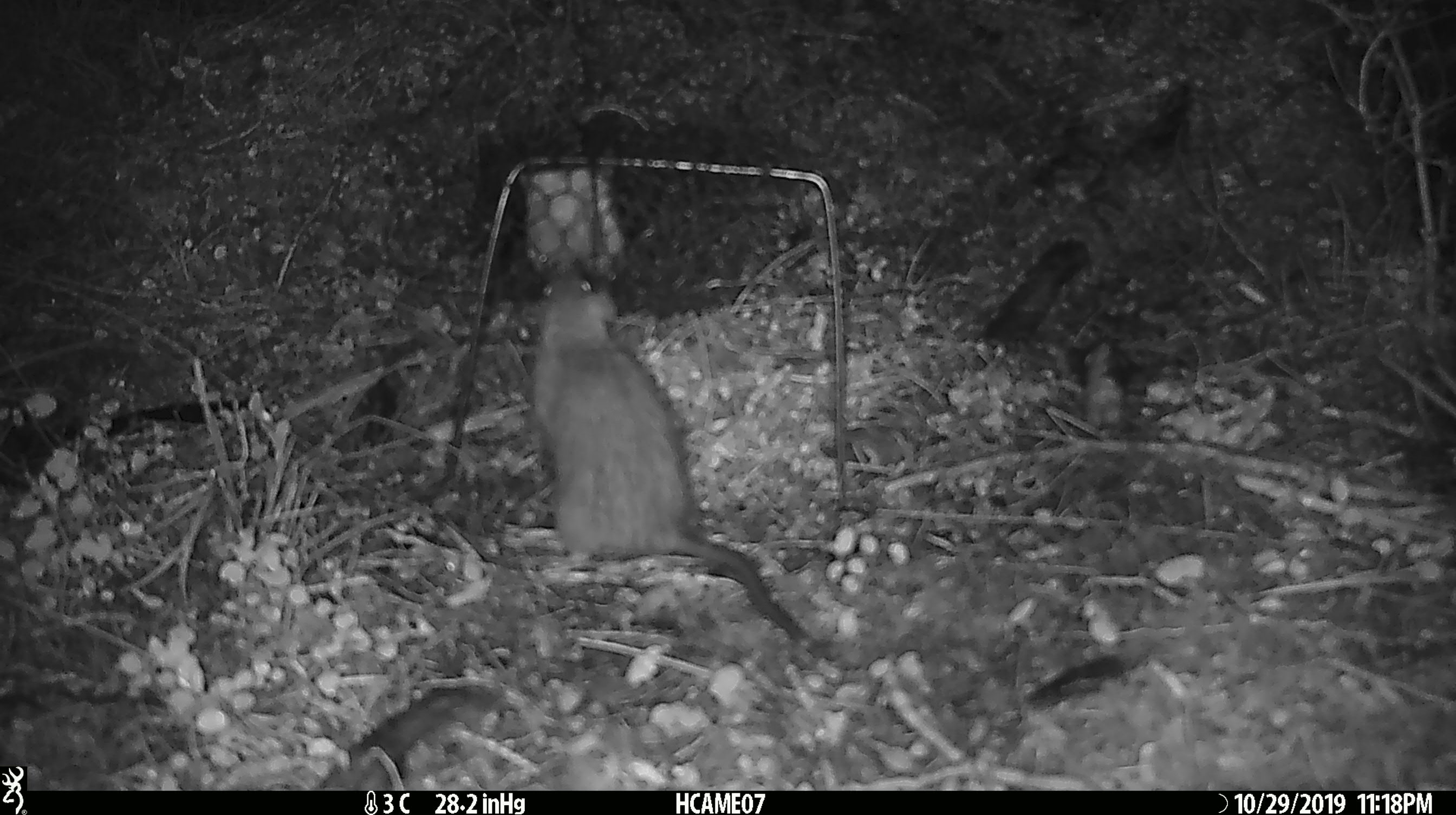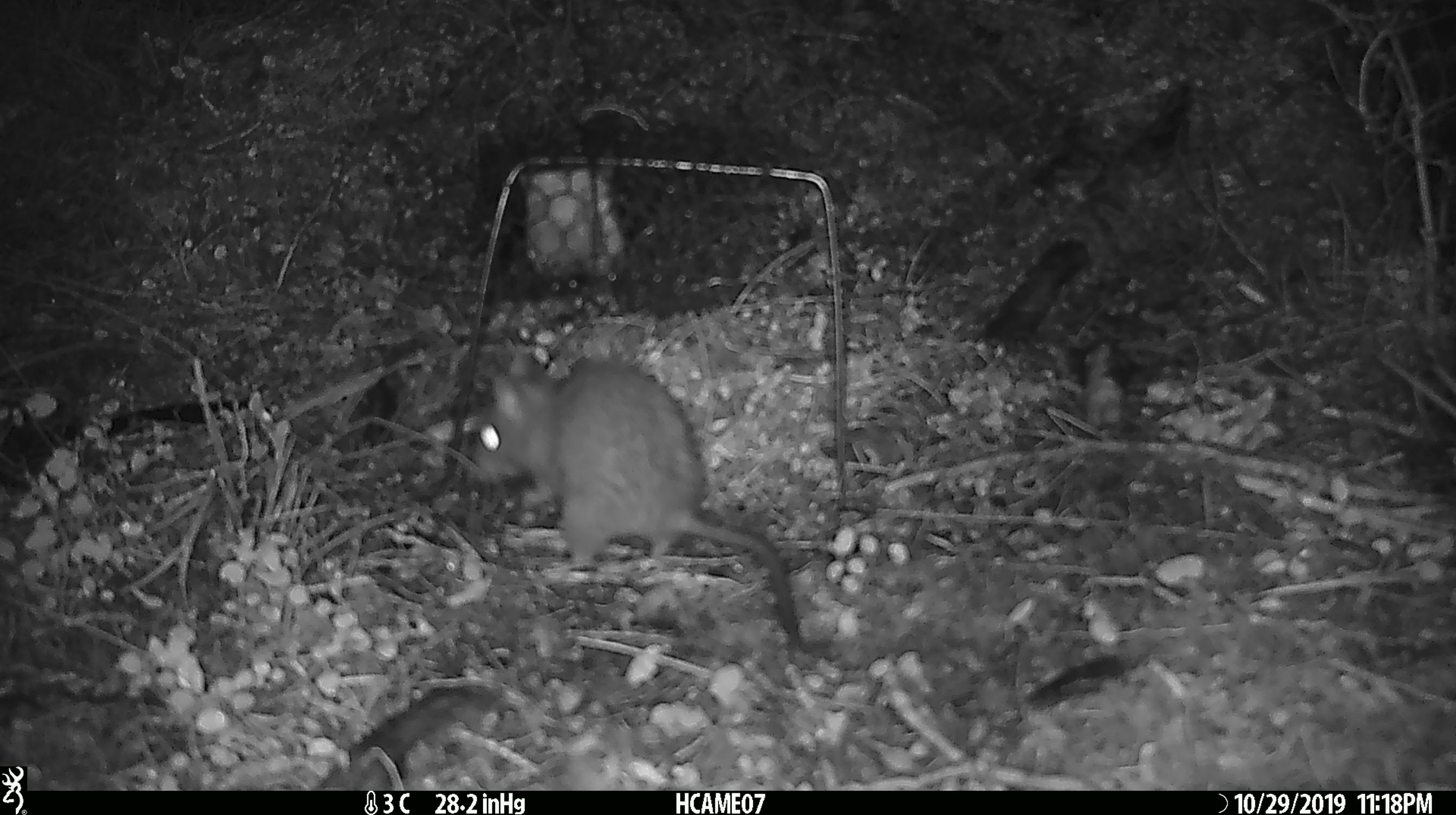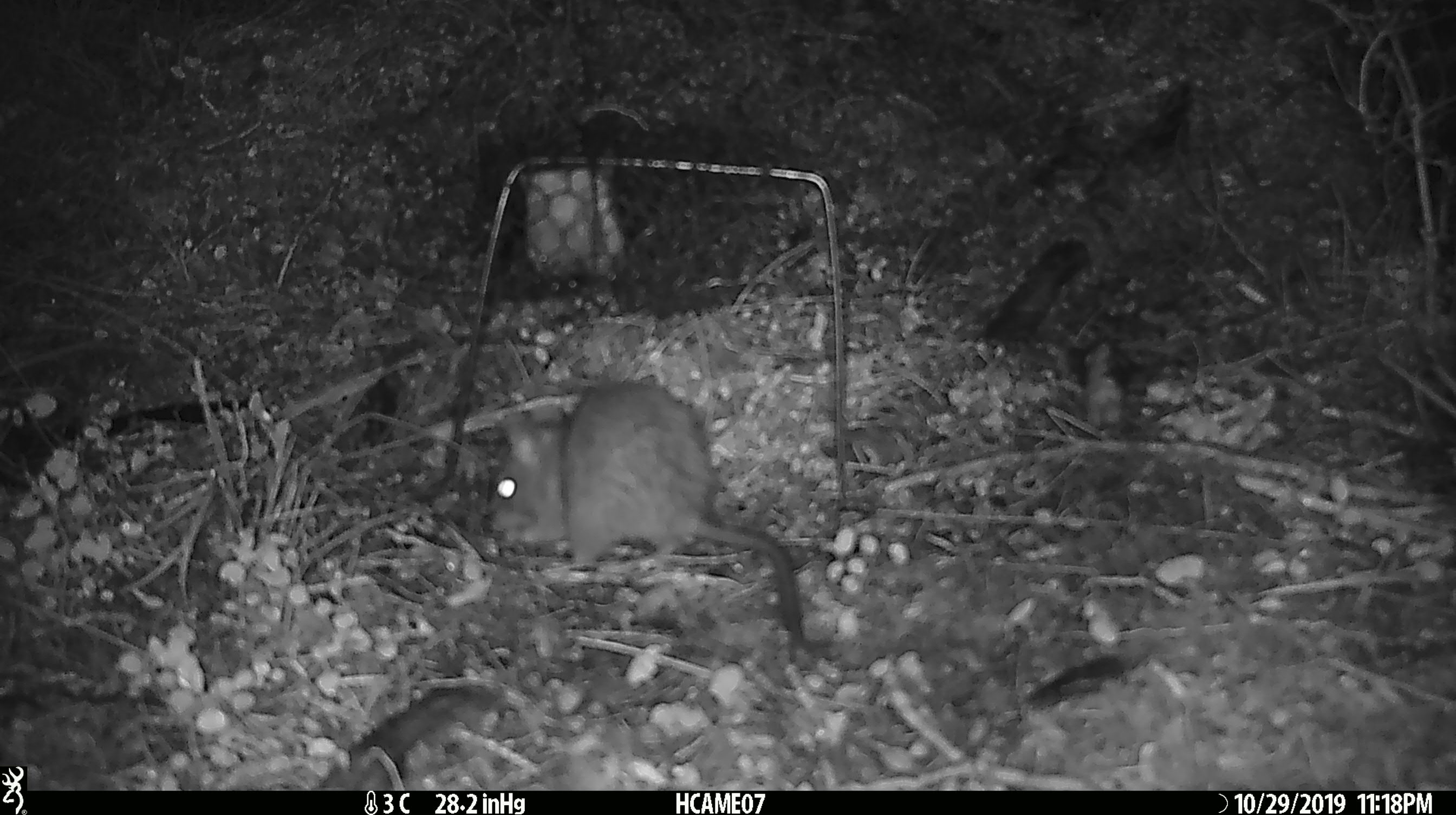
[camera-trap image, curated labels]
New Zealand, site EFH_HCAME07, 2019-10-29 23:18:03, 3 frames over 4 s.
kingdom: Animalia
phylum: Chordata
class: Mammalia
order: Rodentia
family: Muridae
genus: Rattus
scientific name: Rattus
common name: rat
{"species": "rat (Rattus)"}